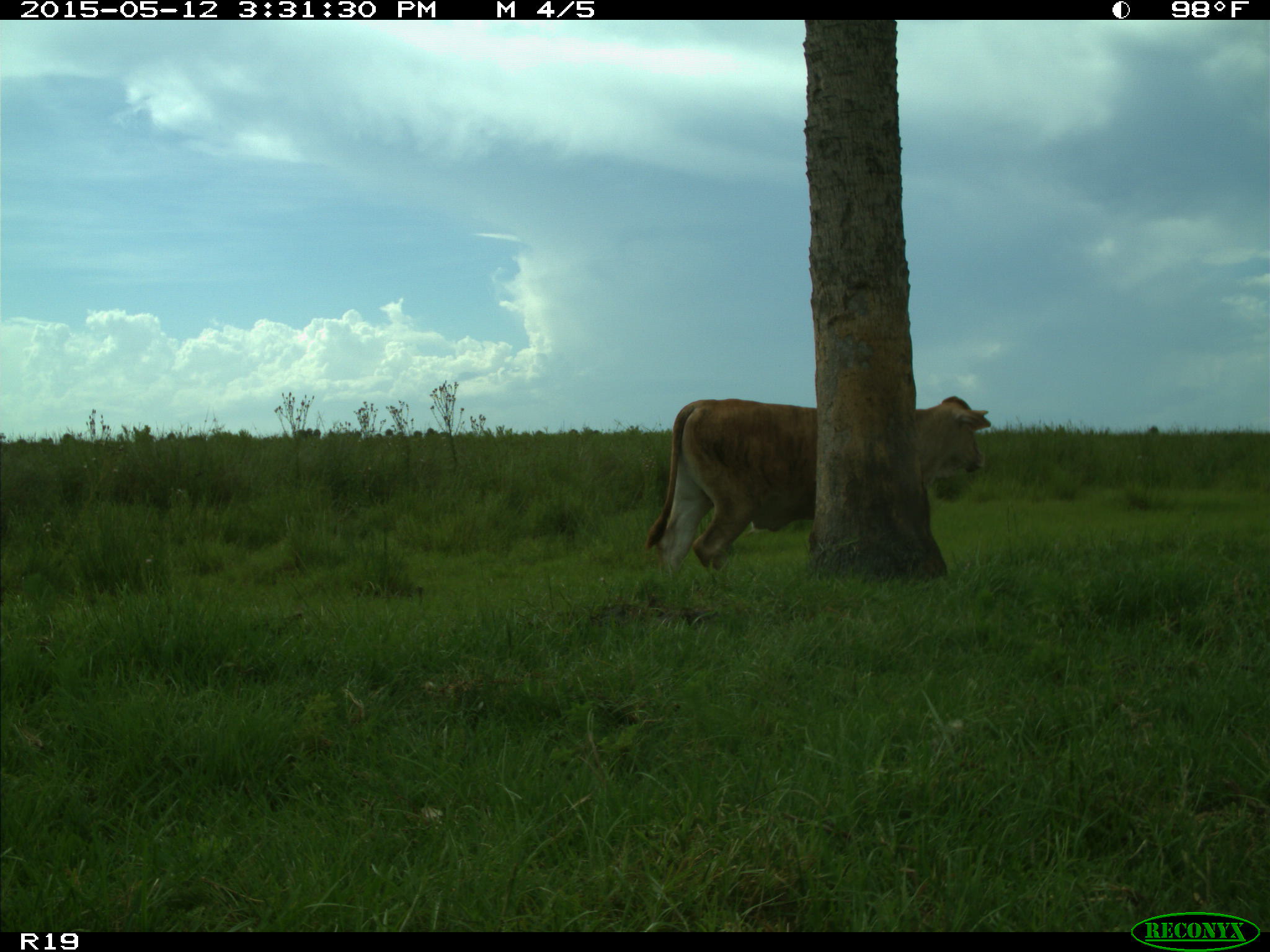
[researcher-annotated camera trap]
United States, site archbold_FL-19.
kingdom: Animalia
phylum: Chordata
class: Mammalia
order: Artiodactyla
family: Bovidae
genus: Bos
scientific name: Bos taurus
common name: domestic cow